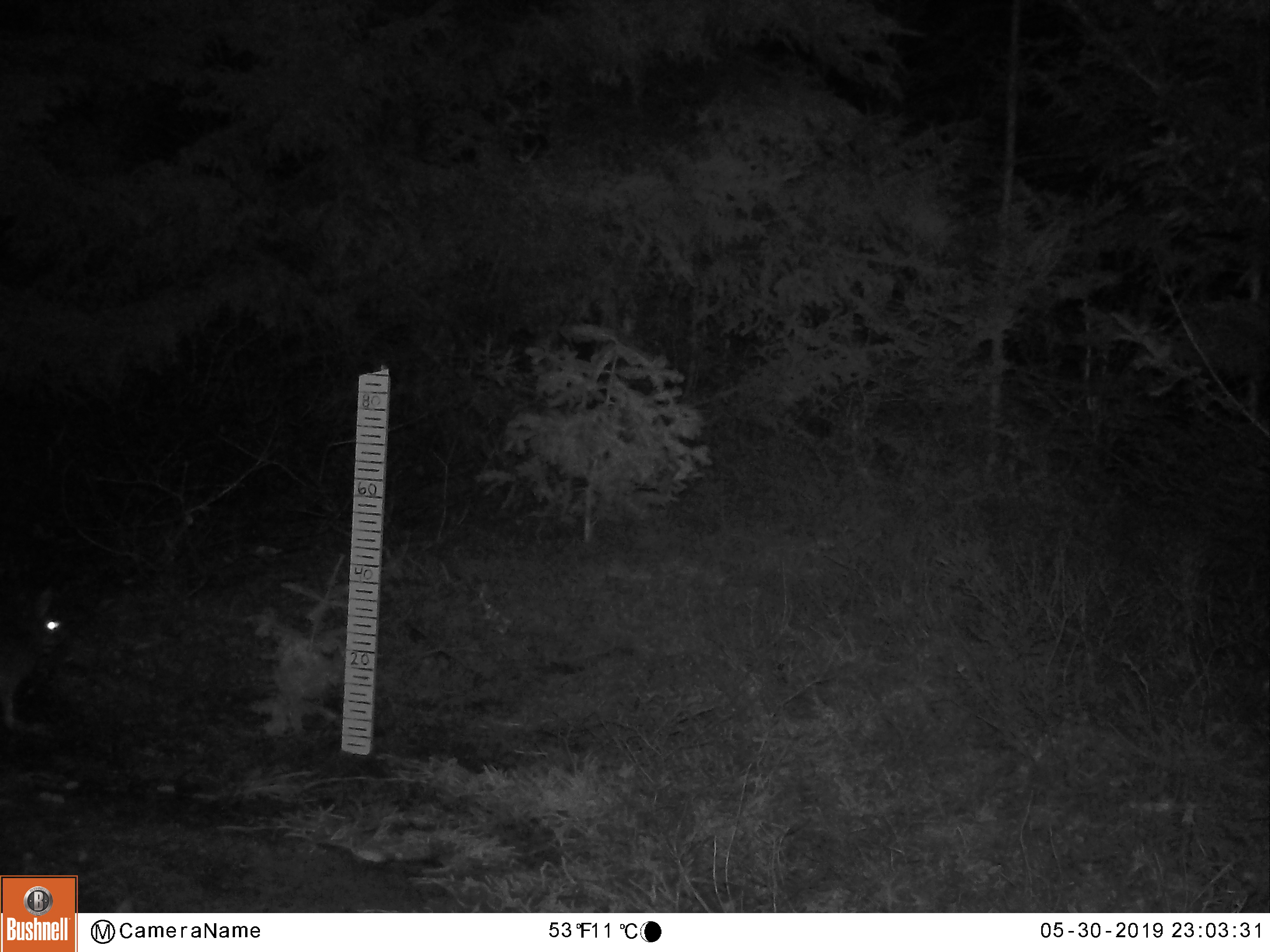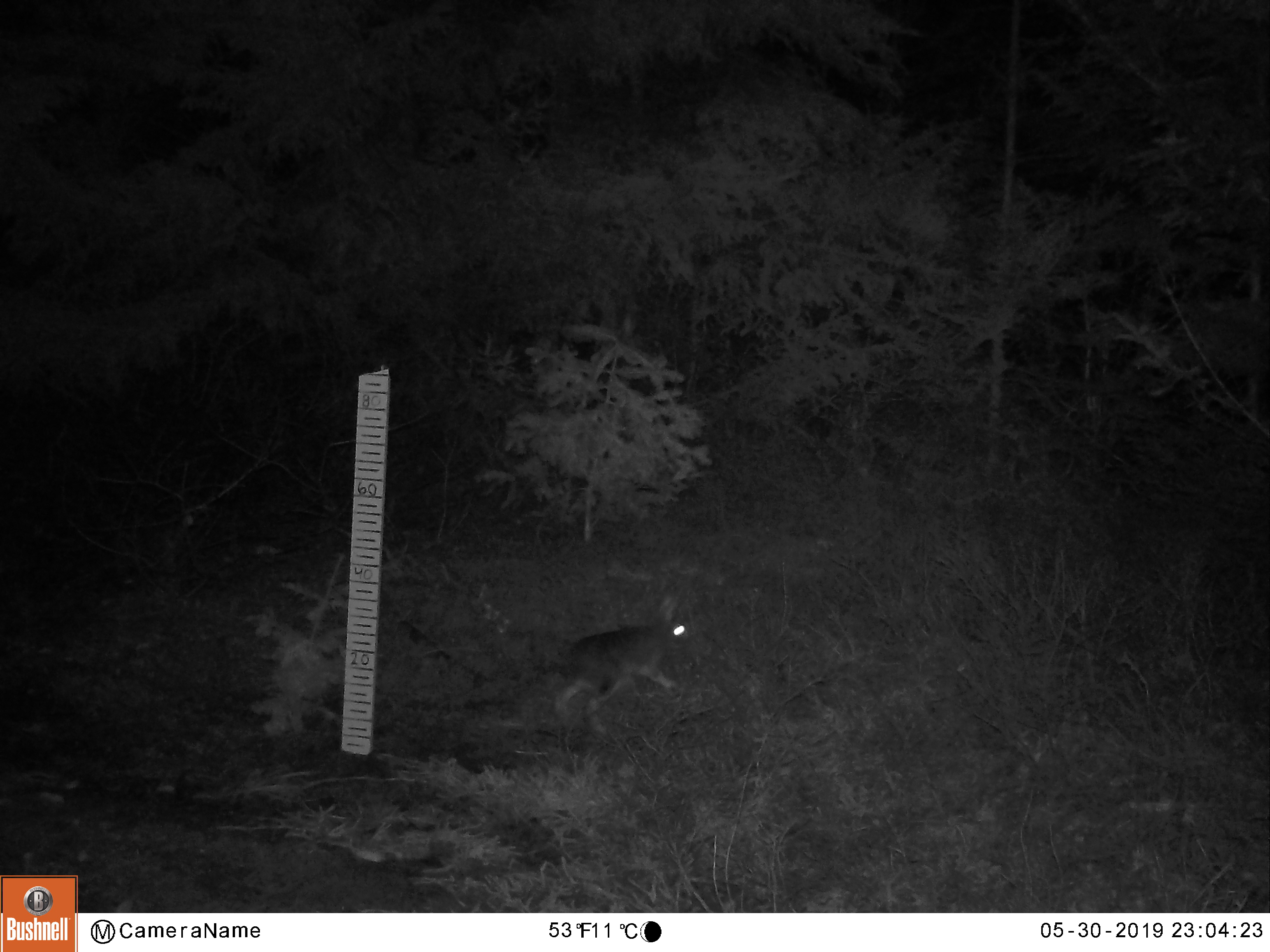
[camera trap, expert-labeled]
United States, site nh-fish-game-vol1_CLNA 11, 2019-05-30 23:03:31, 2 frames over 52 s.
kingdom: Animalia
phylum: Chordata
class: Mammalia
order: Lagomorpha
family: Leporidae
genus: Lepus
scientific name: Lepus americanus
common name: snowshoe hare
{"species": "snowshoe hare (Lepus americanus)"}